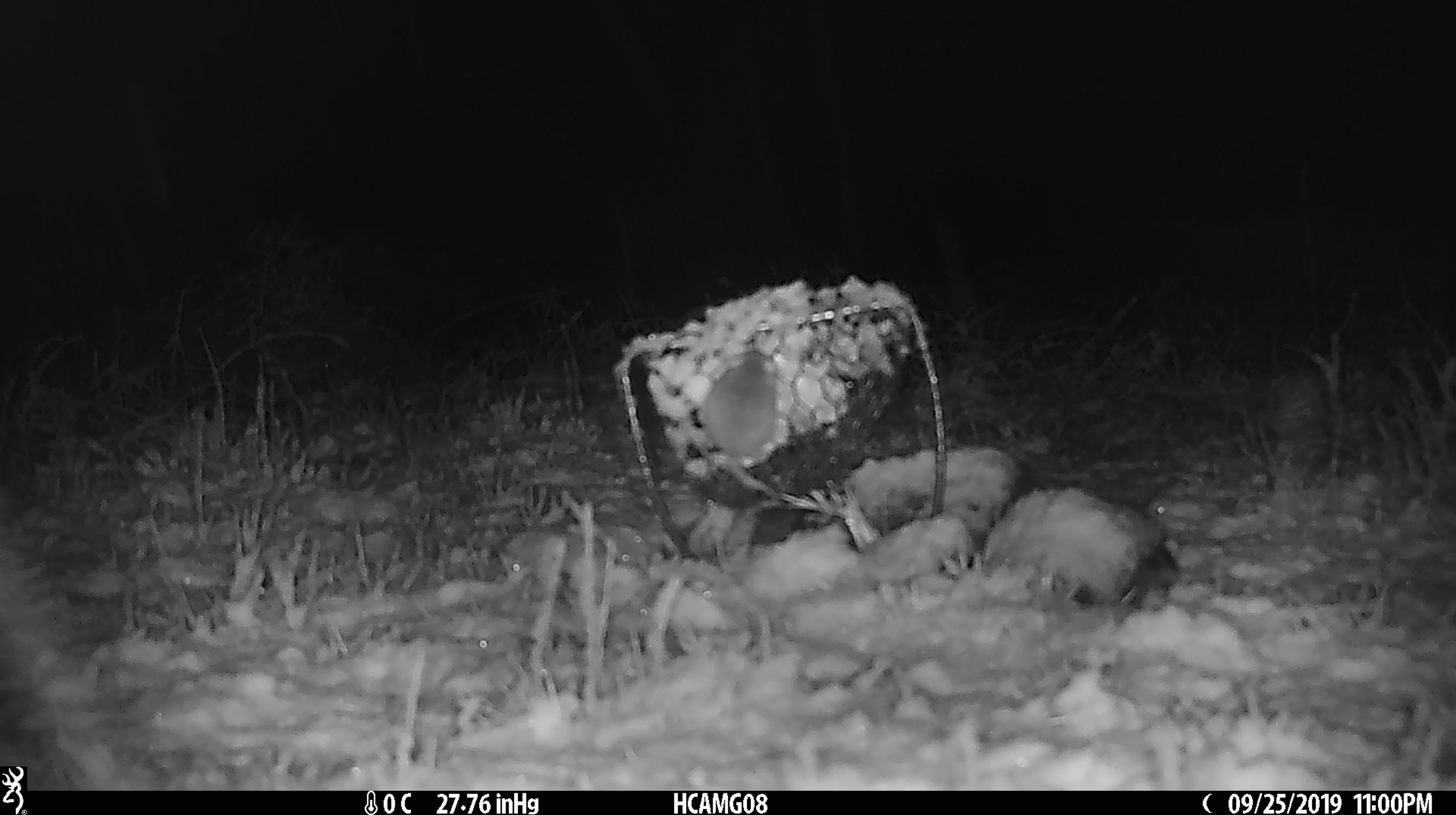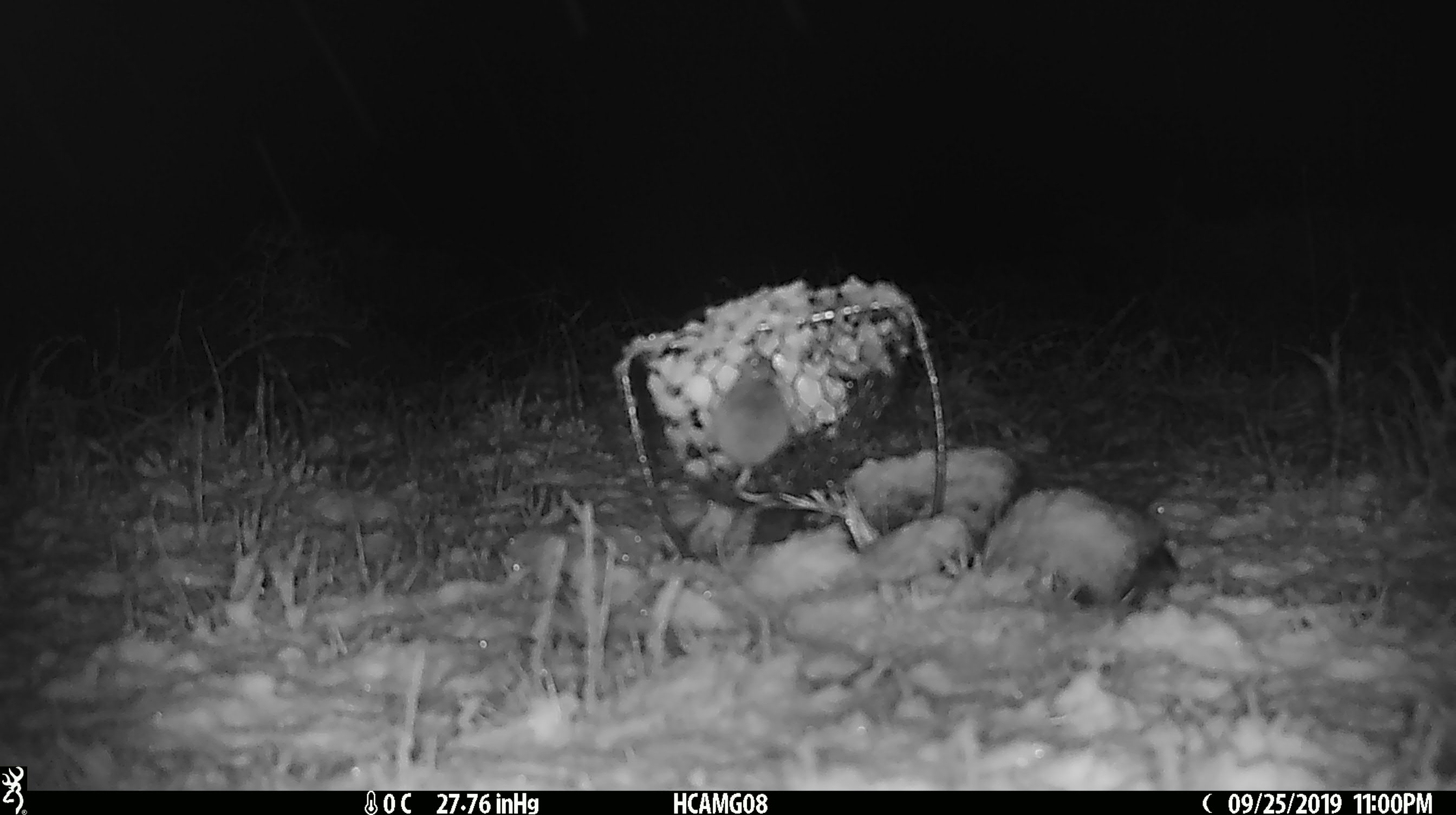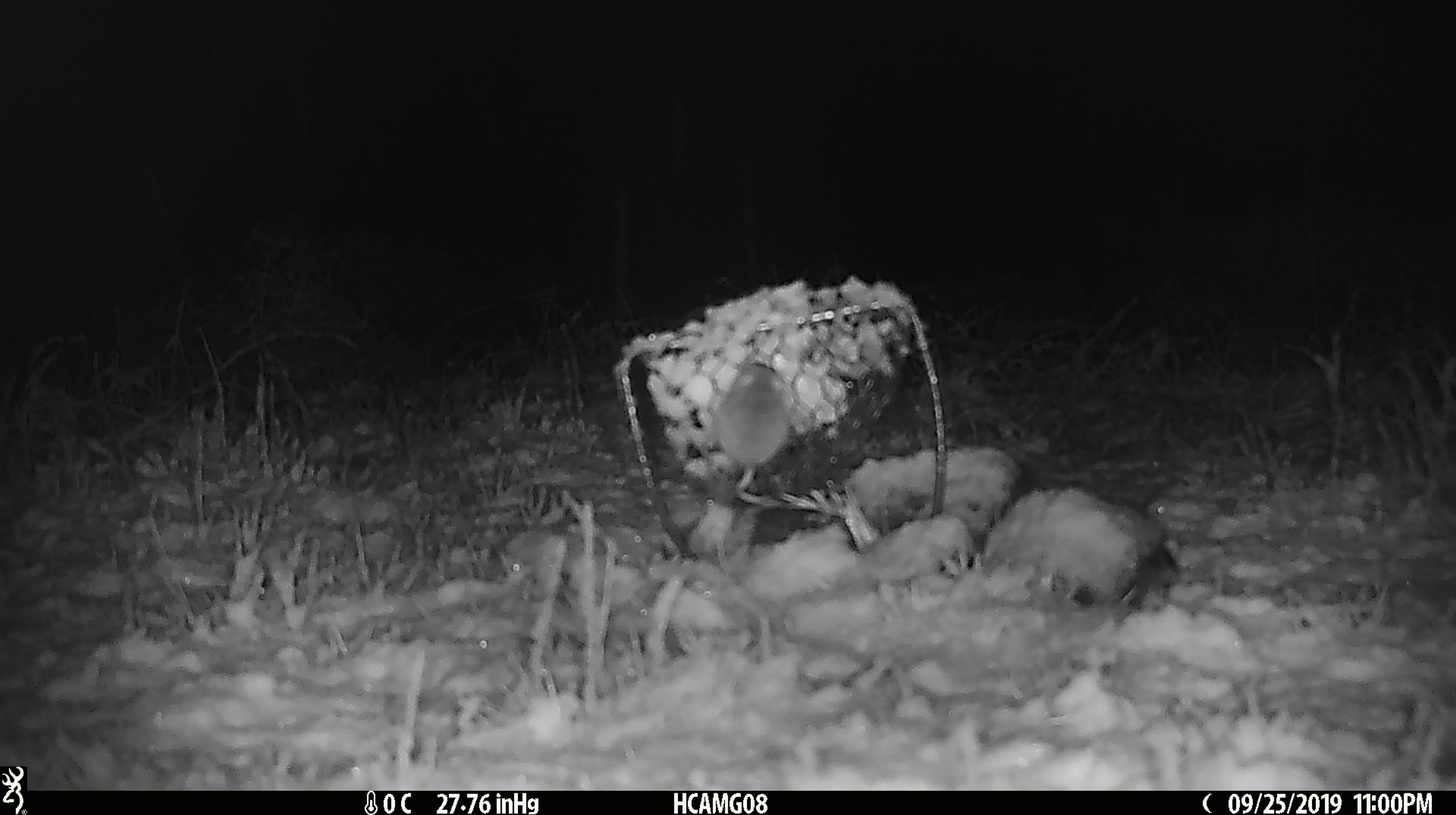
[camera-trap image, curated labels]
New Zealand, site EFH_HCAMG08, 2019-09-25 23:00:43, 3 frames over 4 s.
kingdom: Animalia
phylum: Chordata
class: Mammalia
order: Rodentia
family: Muridae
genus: Mus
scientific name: Mus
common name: mouse